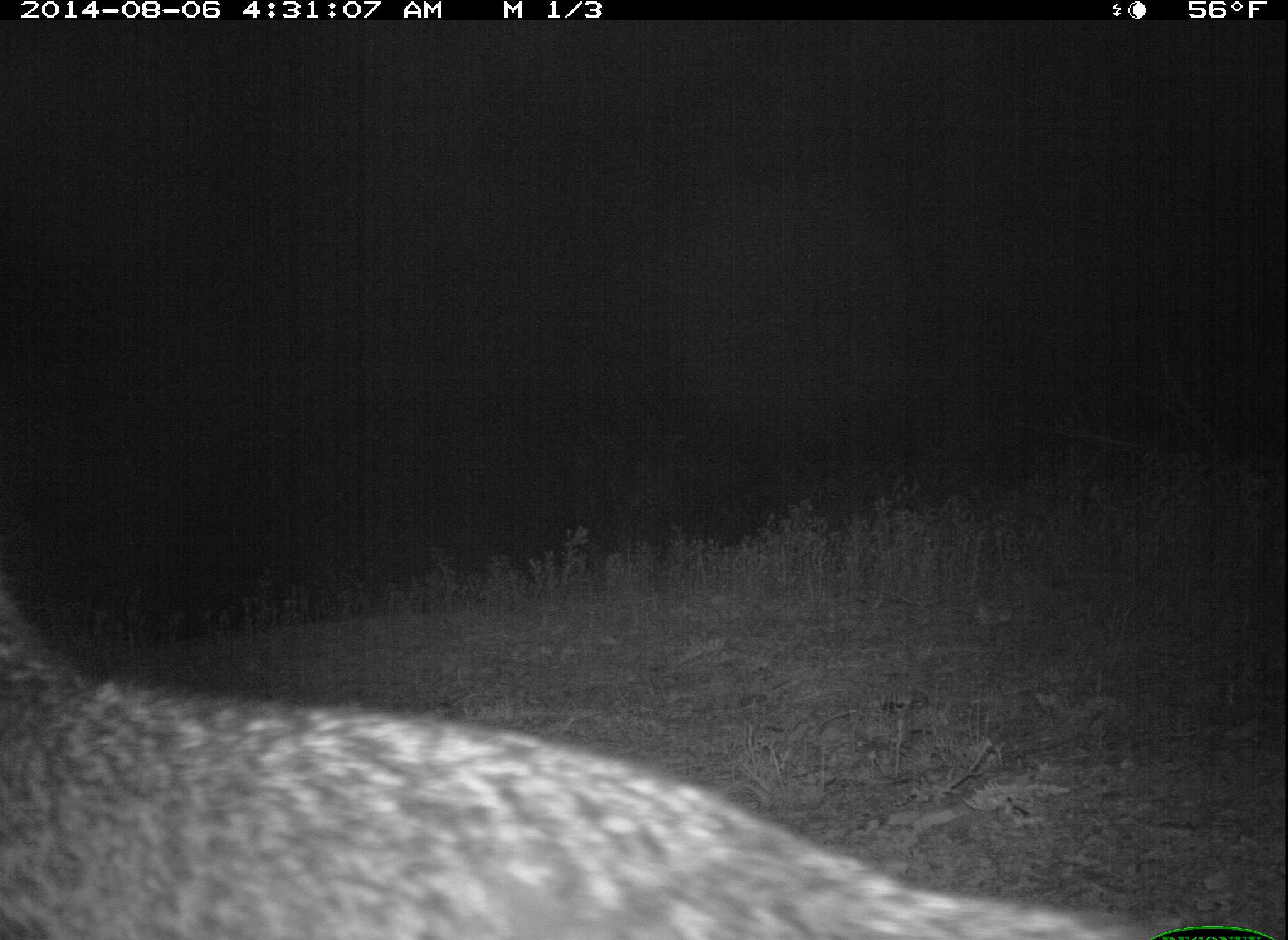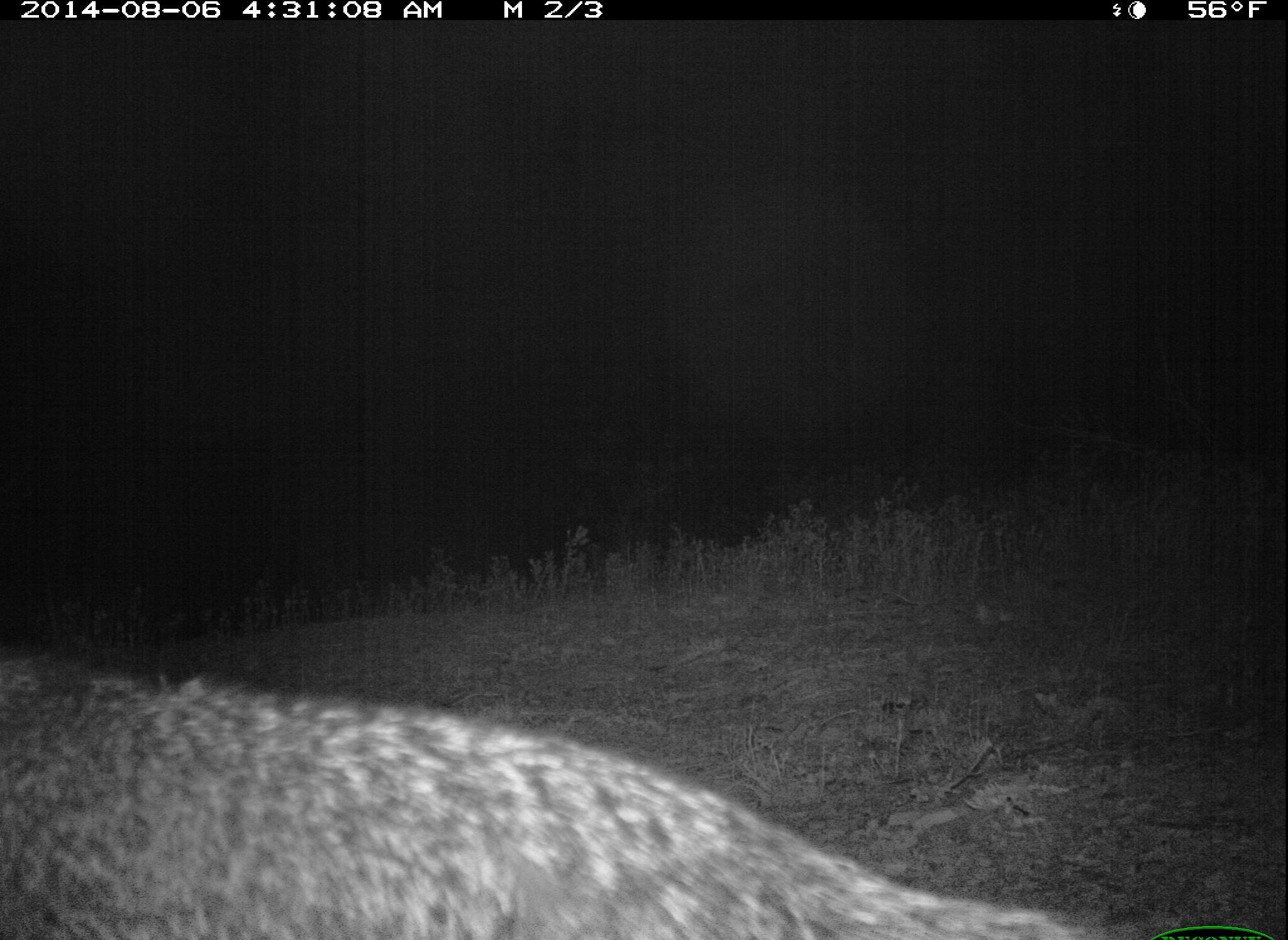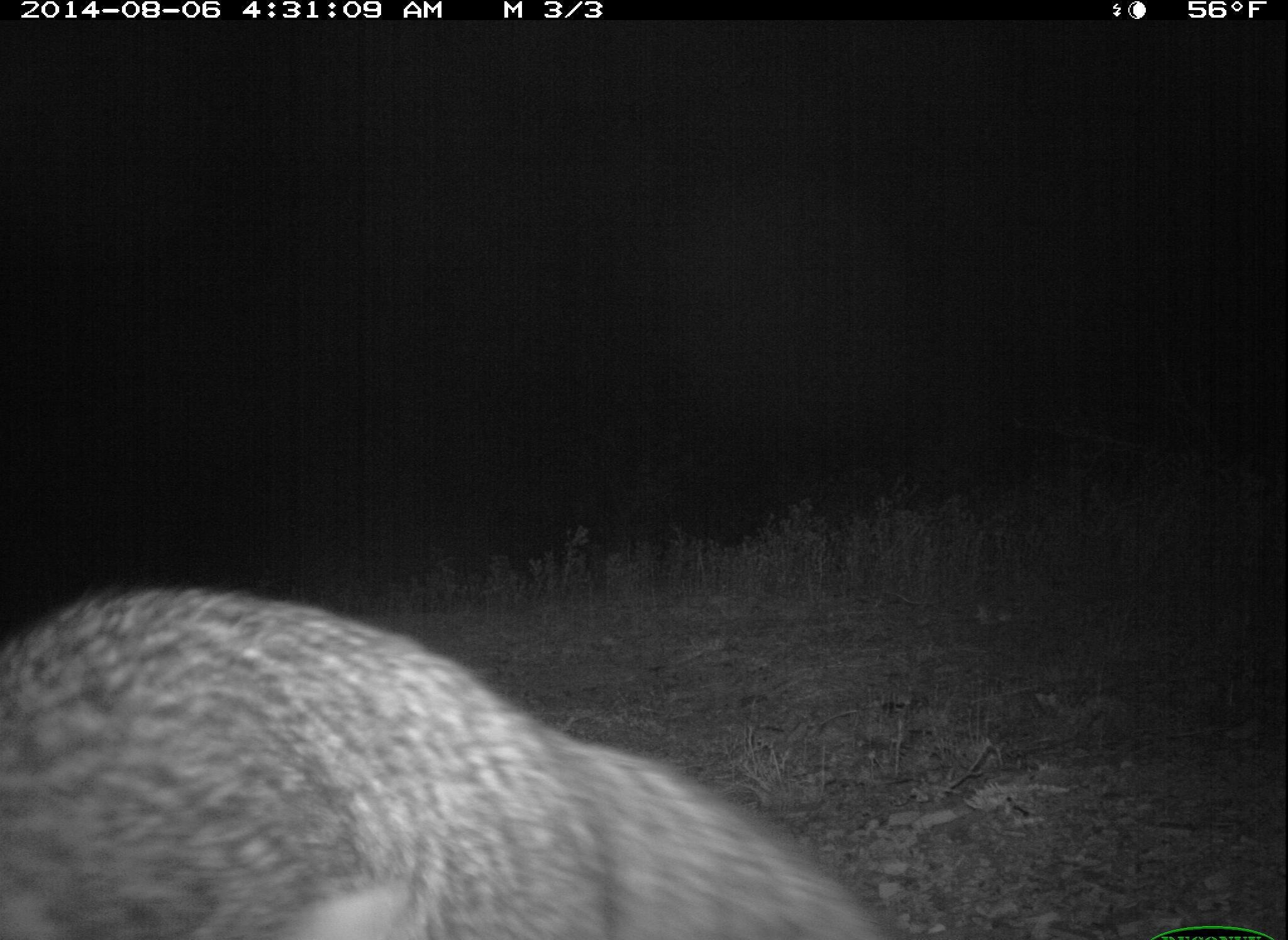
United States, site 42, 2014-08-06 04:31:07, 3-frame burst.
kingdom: Animalia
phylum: Chordata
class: Mammalia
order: Carnivora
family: Canidae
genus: Urocyon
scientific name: Urocyon cinereoargenteus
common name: gray fox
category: fox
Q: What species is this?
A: Fox (gray fox) (Urocyon cinereoargenteus).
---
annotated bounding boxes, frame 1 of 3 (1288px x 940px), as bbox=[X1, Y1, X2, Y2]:
fox: bbox=[1, 574, 1148, 940]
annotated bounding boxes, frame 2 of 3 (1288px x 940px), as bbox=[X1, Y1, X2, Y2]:
fox: bbox=[0, 648, 1078, 940]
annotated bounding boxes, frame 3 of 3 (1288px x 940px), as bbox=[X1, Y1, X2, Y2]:
fox: bbox=[0, 578, 898, 940]